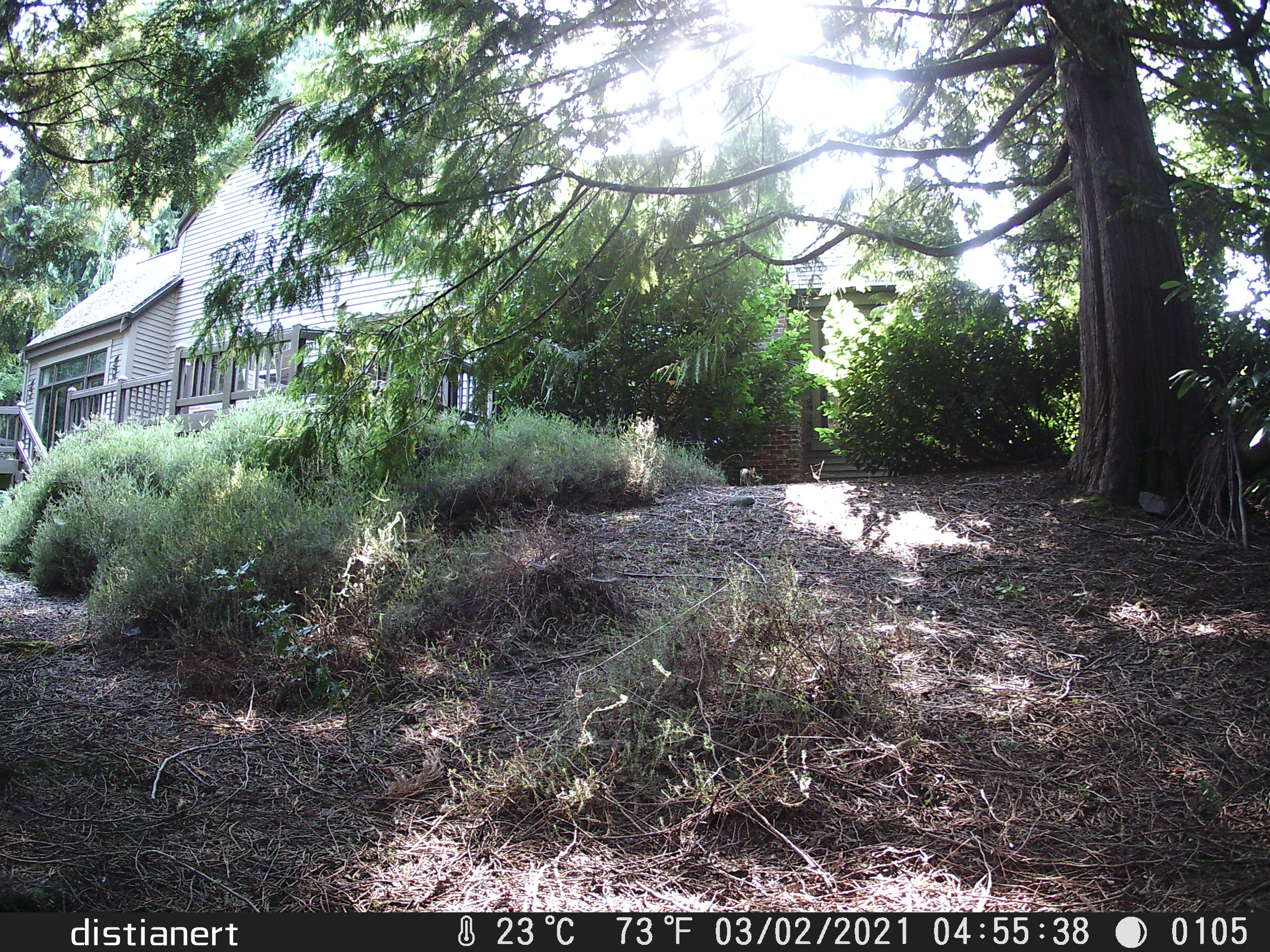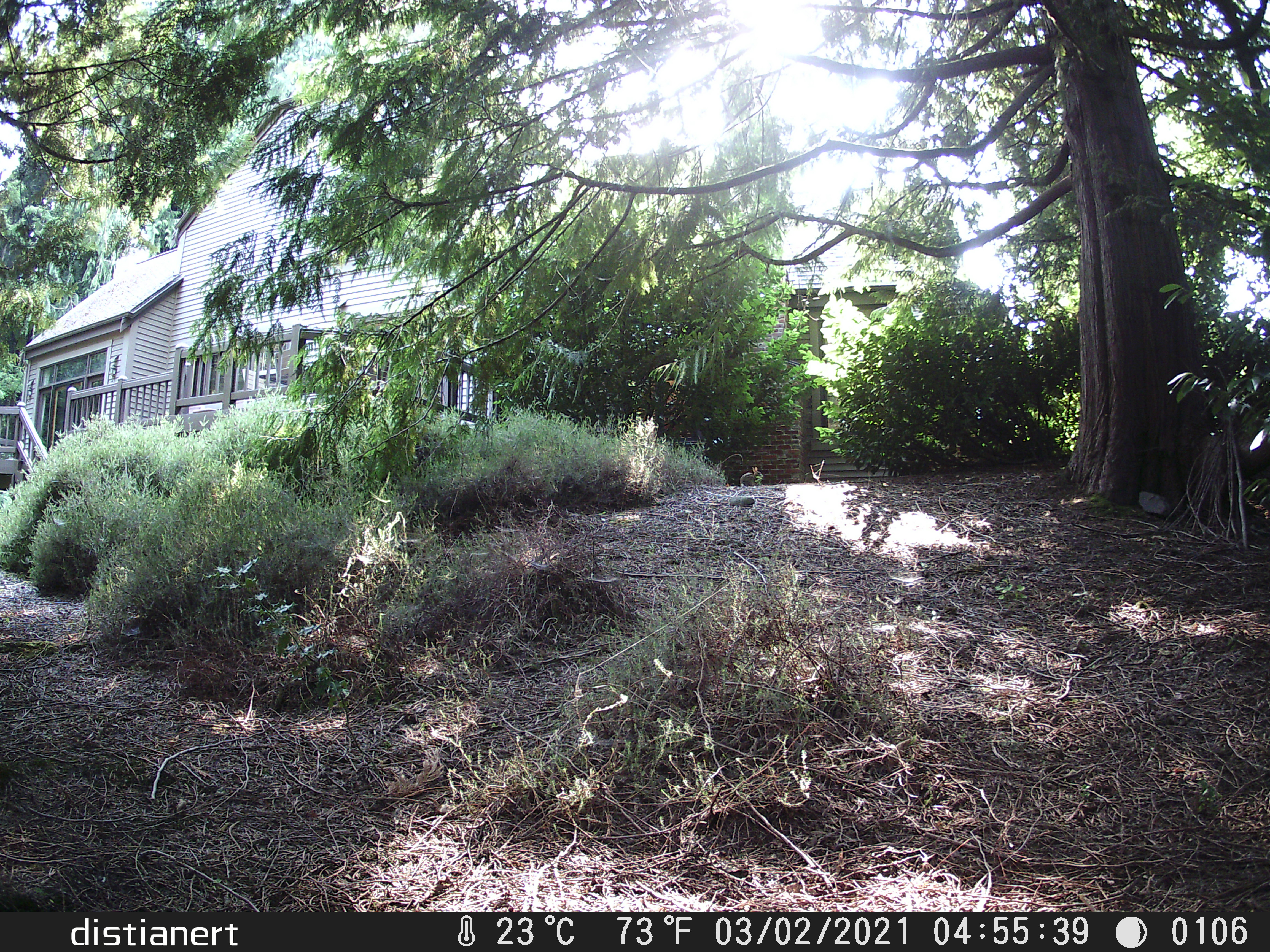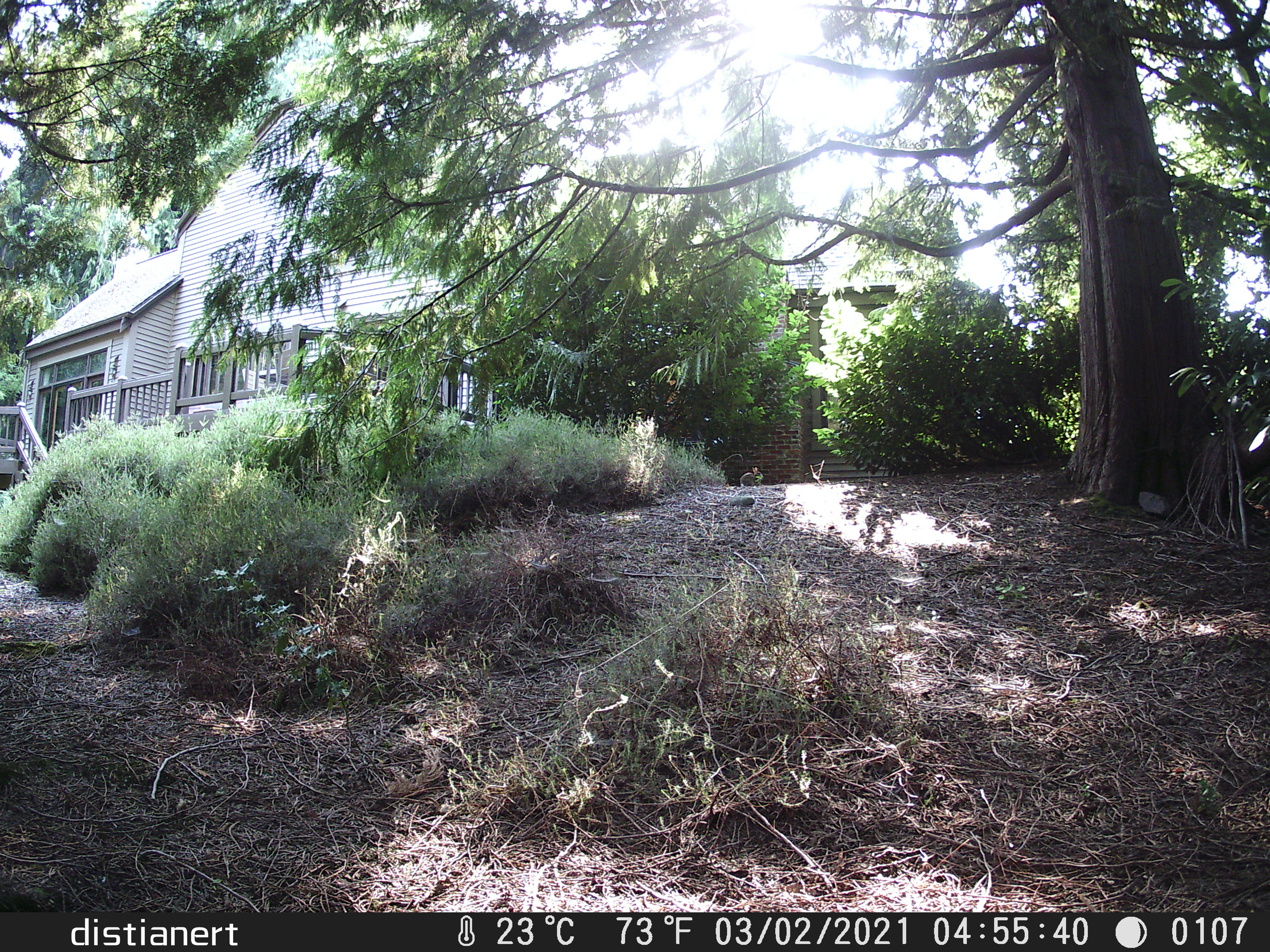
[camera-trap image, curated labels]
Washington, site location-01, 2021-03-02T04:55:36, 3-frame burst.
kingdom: Animalia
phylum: Chordata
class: Mammalia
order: Lagomorpha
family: Leporidae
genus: Sylvilagus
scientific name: Sylvilagus floridanus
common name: eastern cottontail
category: rabbit